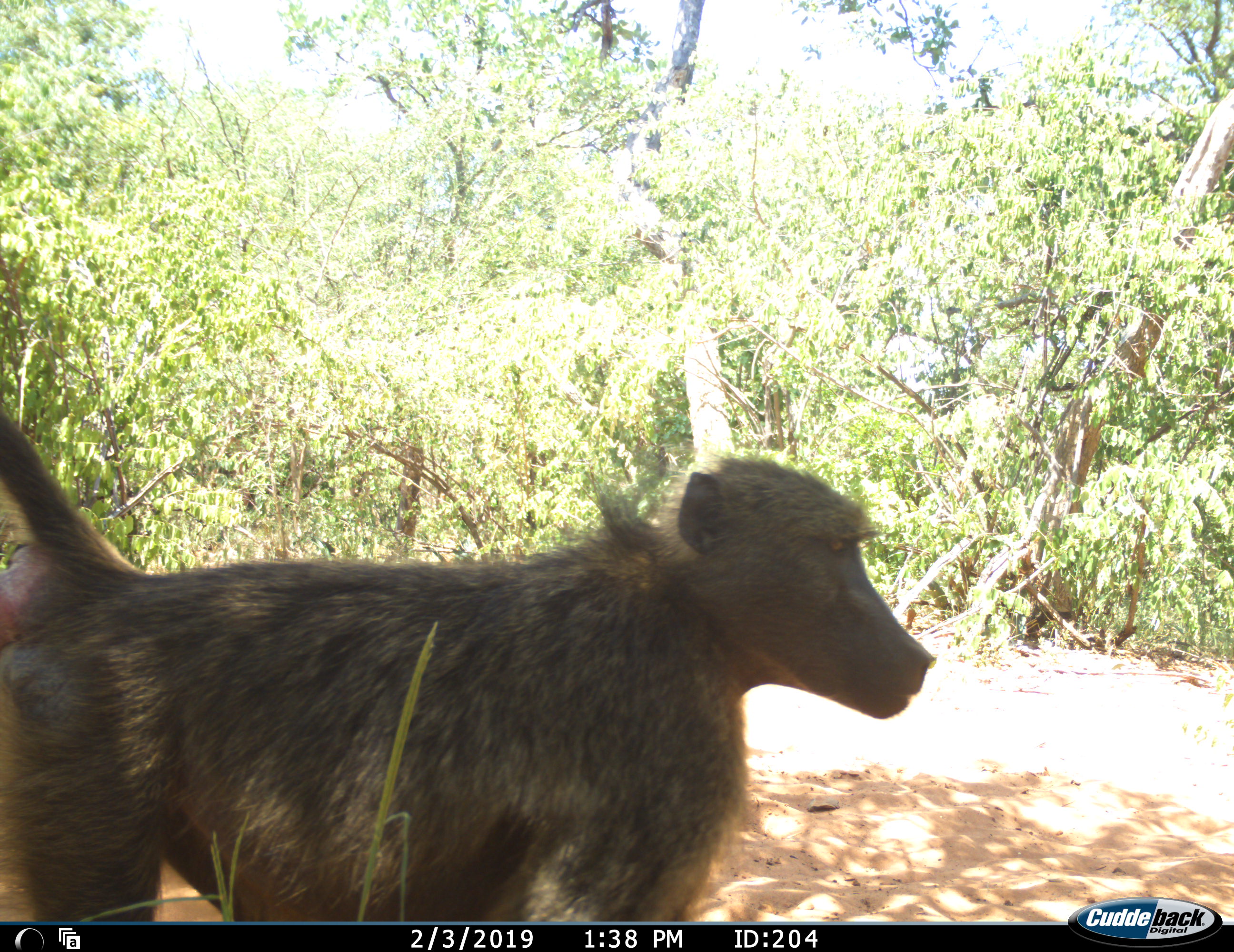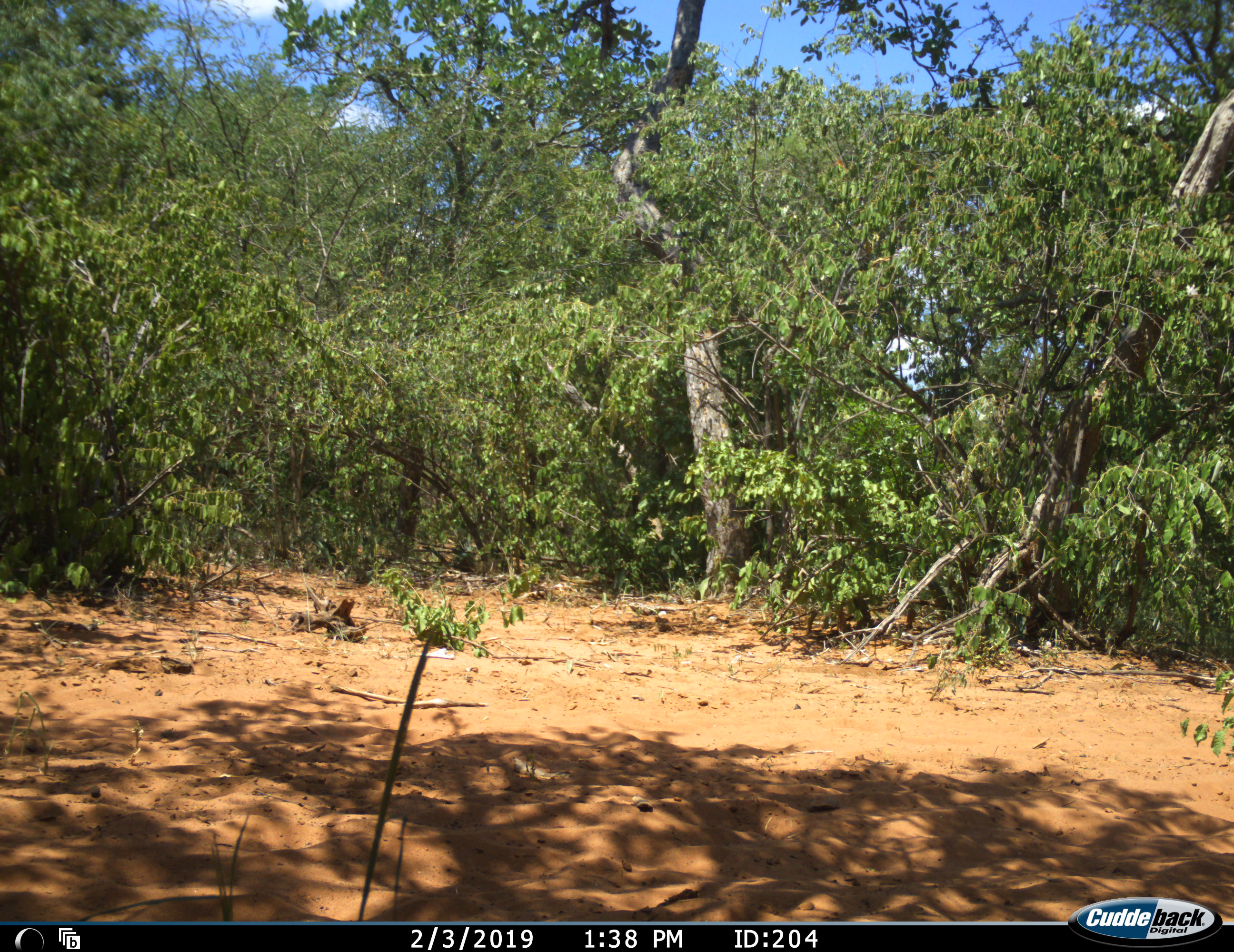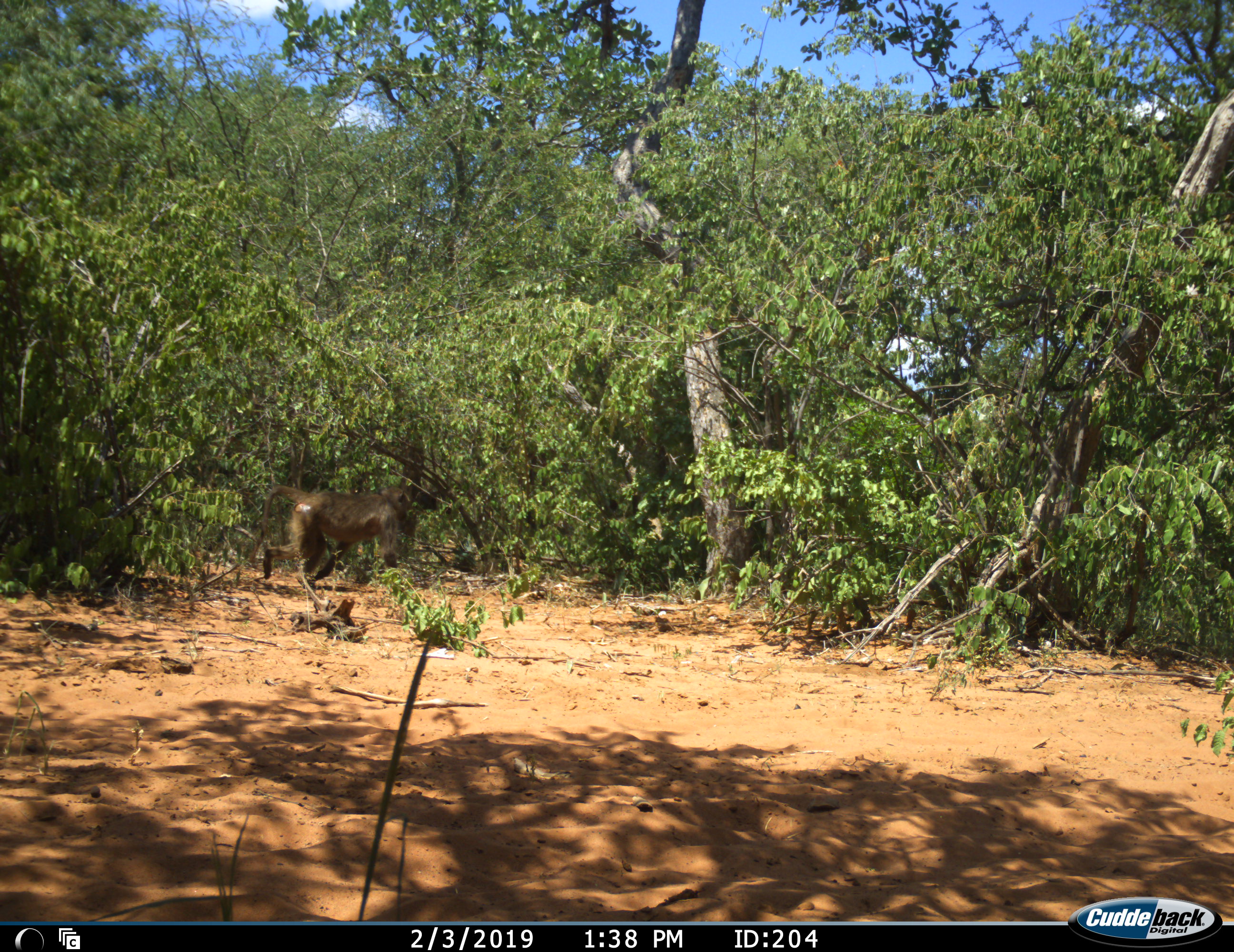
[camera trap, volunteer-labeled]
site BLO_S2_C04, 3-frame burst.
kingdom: Animalia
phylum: Chordata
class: Mammalia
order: Primates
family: Cercopithecidae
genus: Papio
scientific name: Papio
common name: baboon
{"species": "baboon (Papio)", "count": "2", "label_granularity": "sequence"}